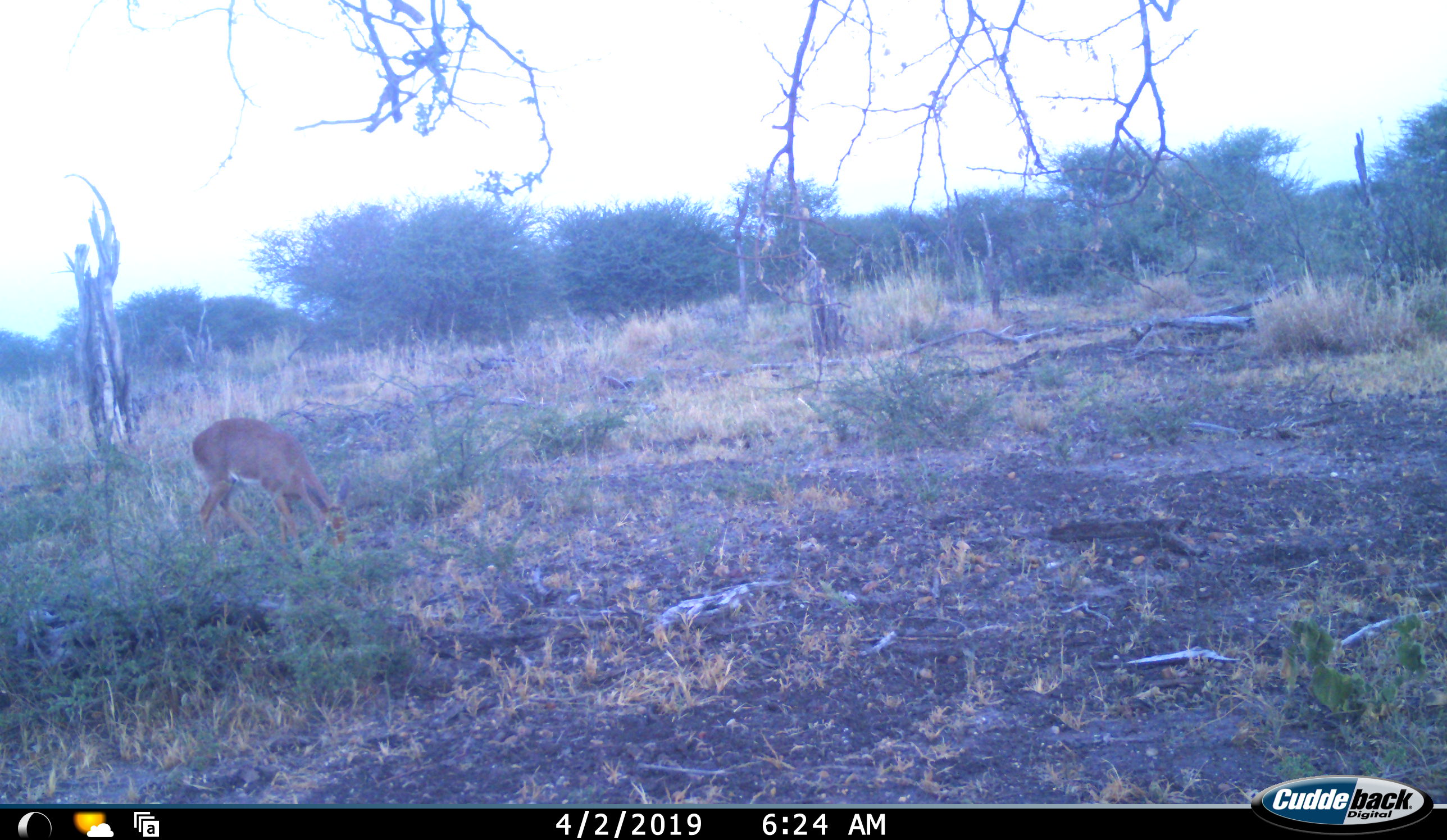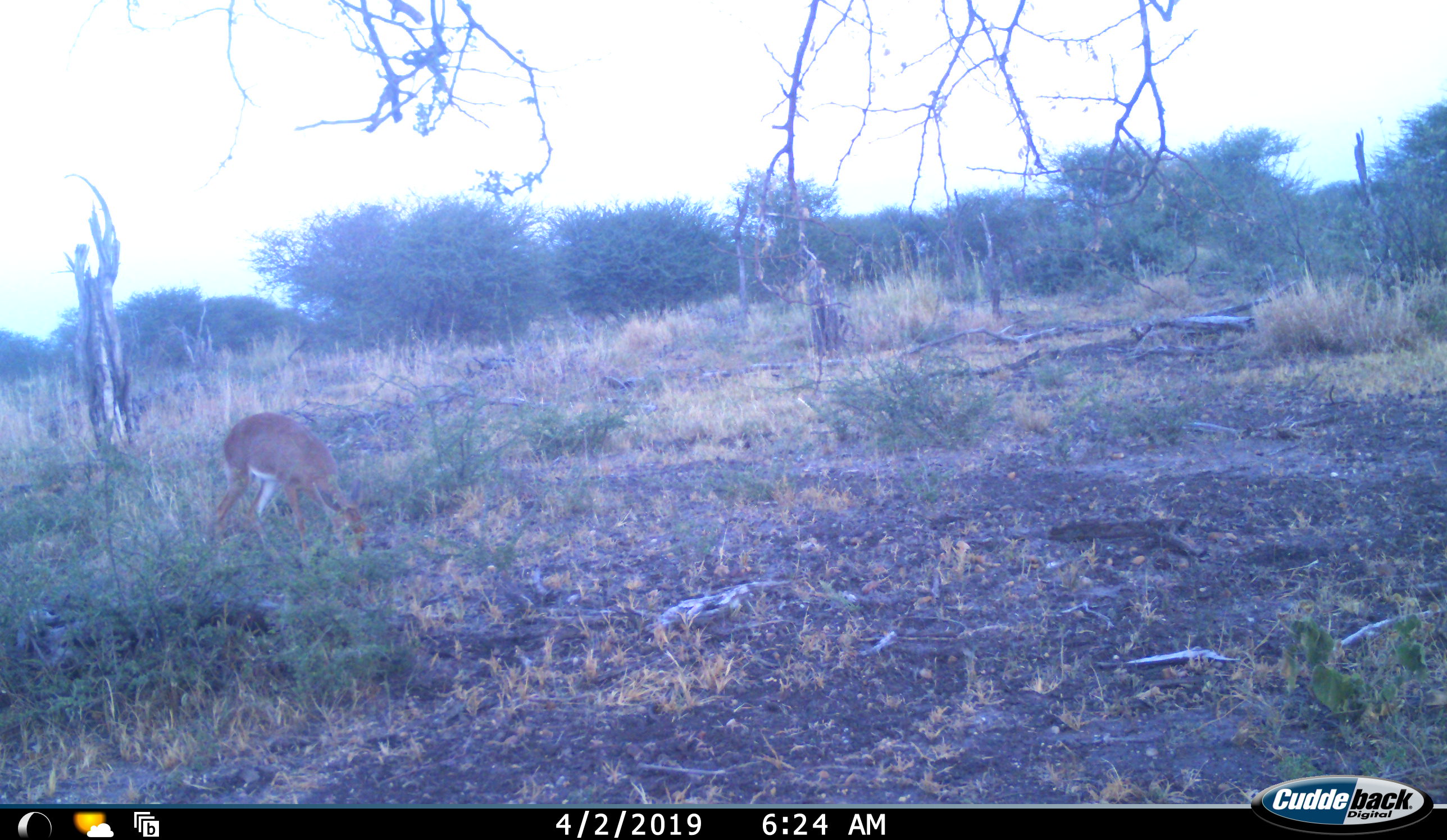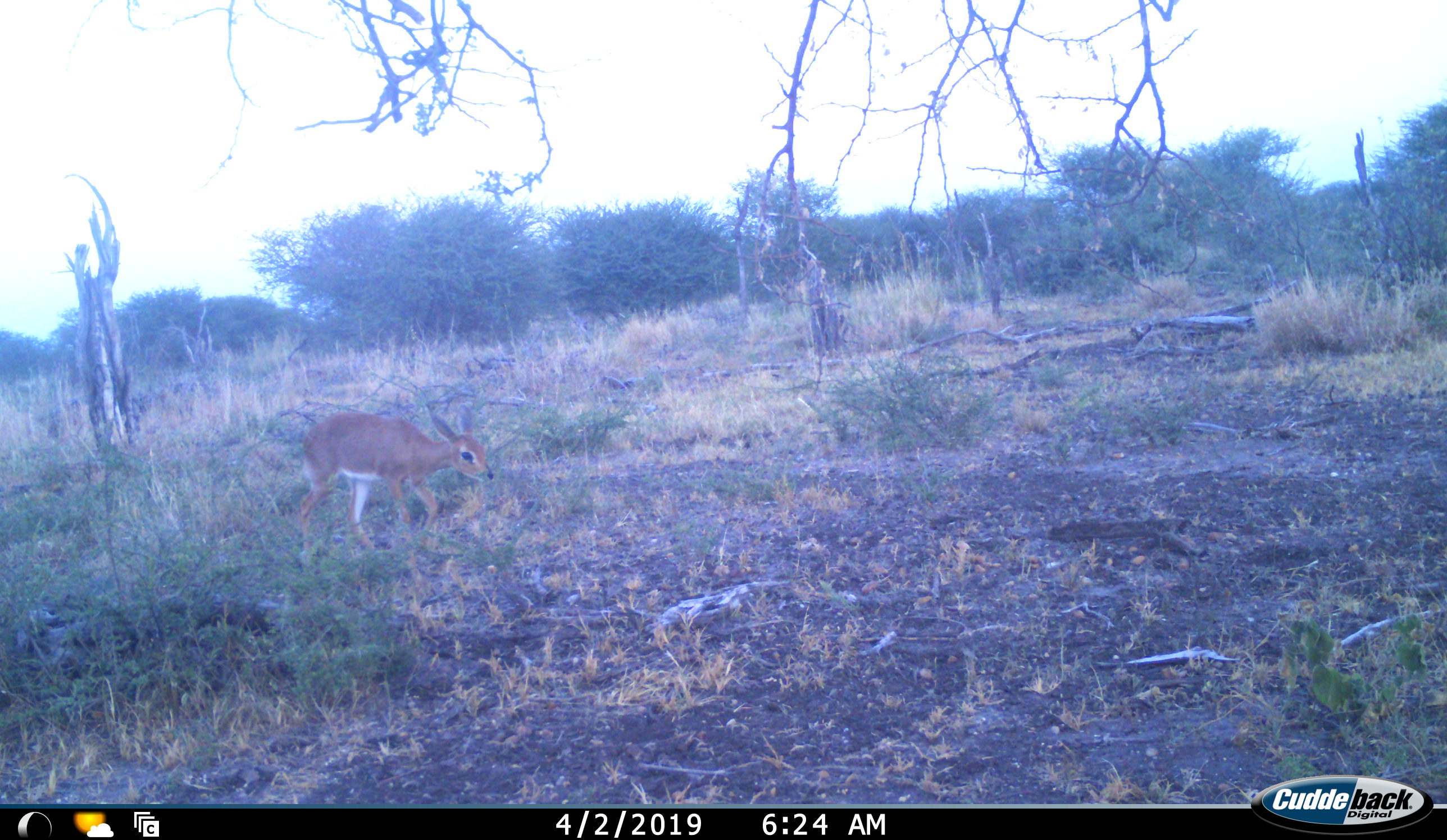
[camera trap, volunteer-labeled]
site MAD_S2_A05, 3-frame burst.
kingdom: Animalia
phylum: Chordata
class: Mammalia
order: Artiodactyla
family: Bovidae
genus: Raphicerus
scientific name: Raphicerus campestris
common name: steenbok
Steenbok (Raphicerus campestris), count 1. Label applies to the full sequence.